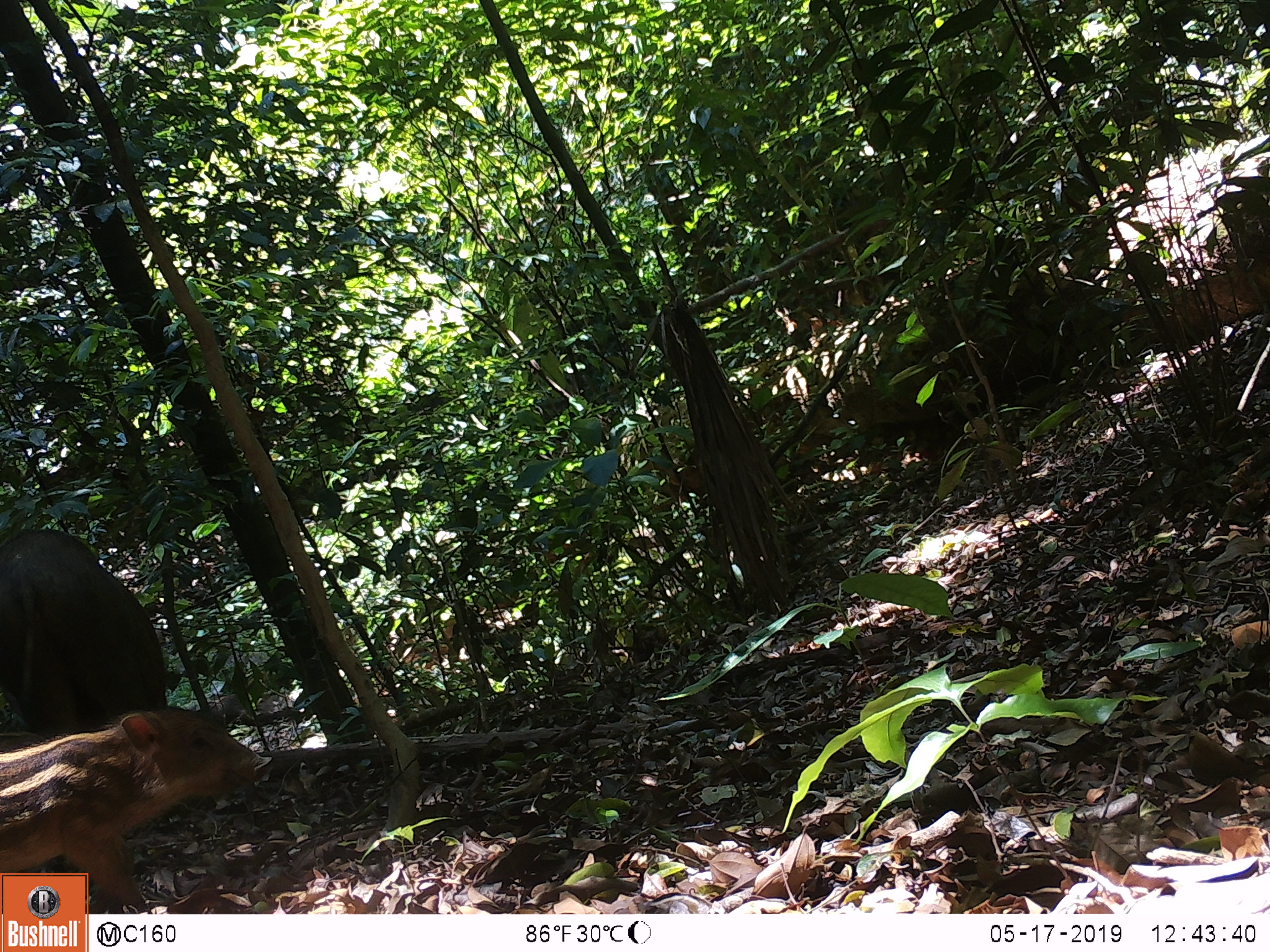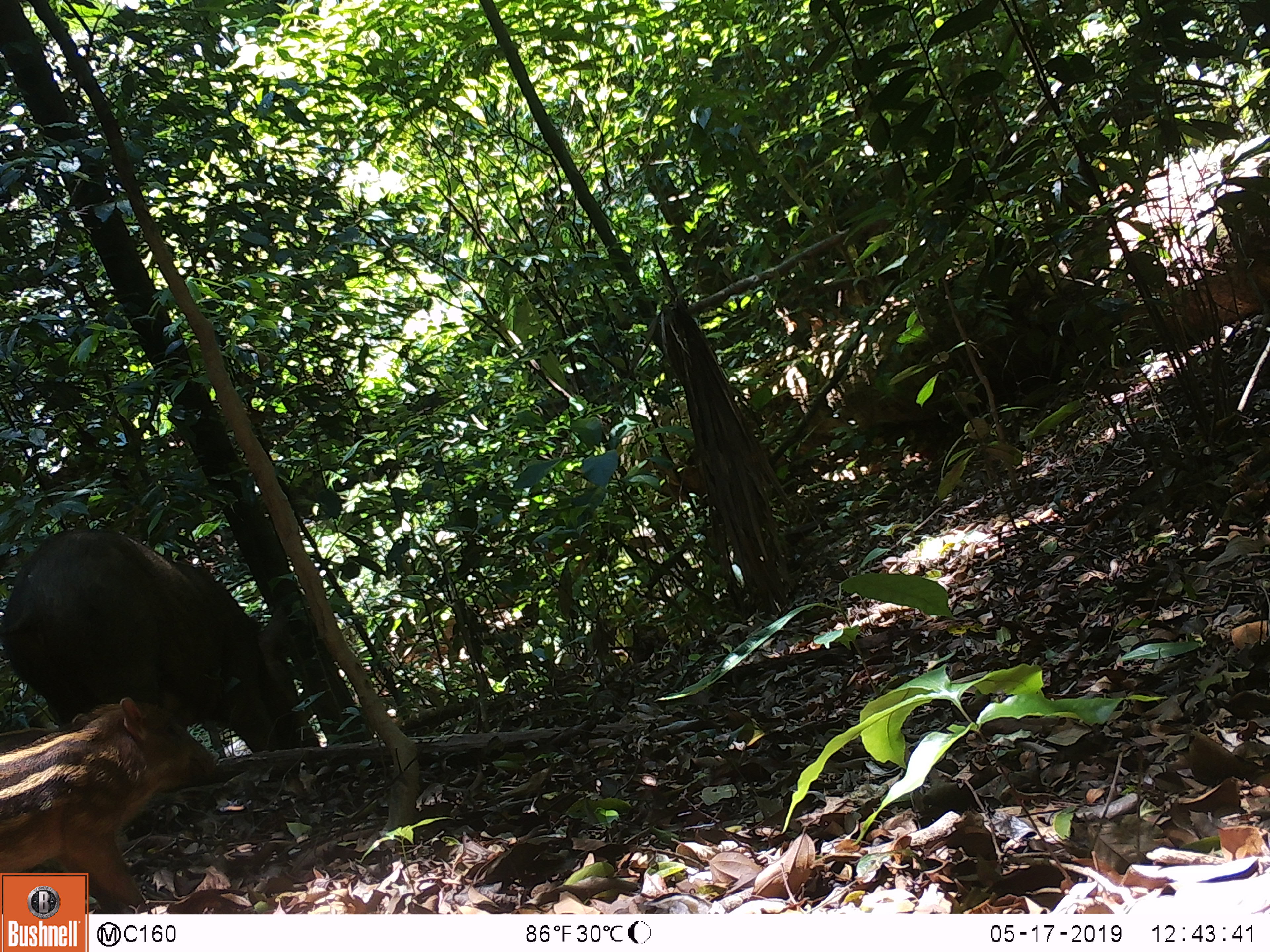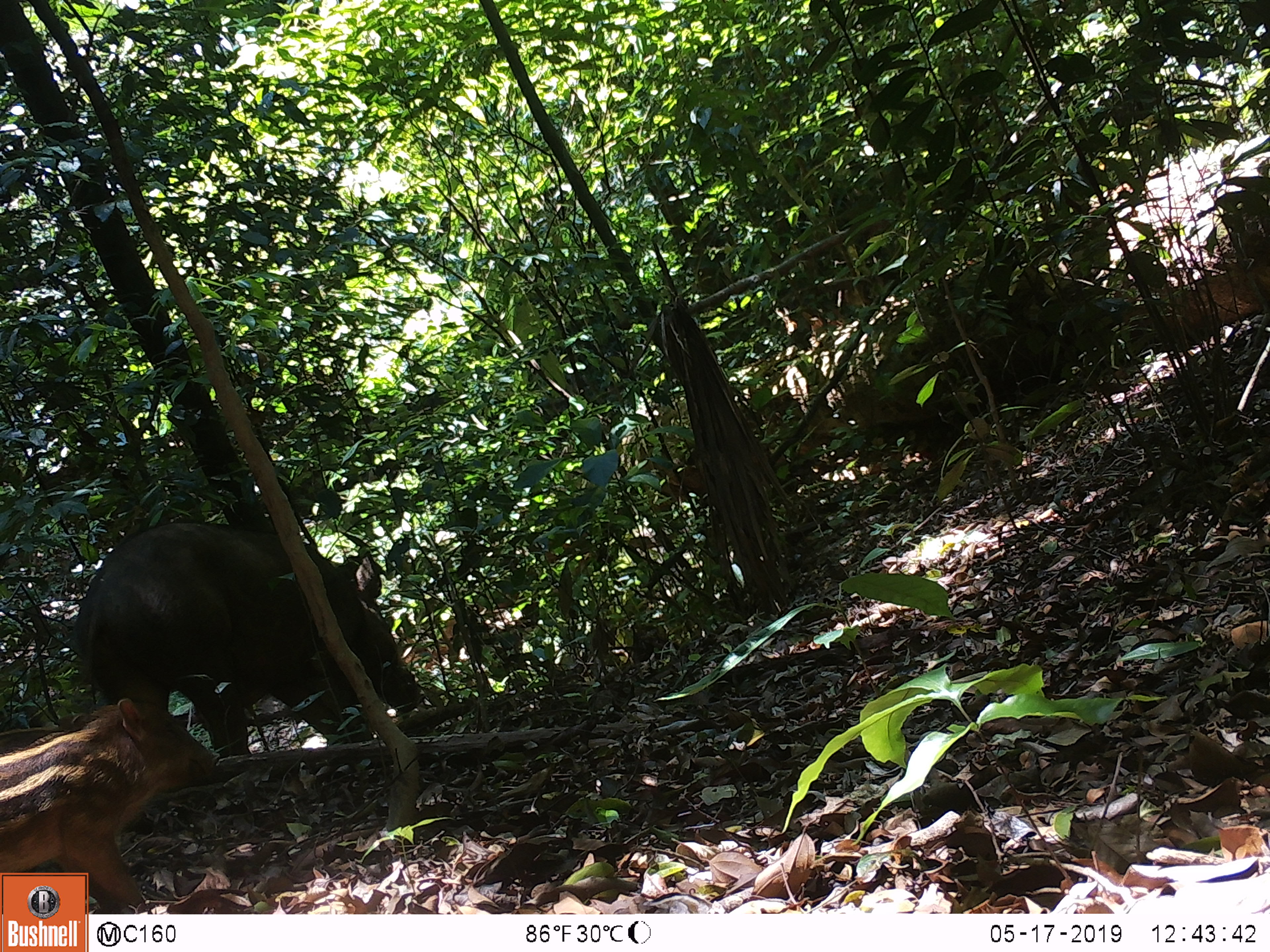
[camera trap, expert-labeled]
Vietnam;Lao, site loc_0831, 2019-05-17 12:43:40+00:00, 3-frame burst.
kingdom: Animalia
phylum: Chordata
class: Mammalia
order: Artiodactyla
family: Suidae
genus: Sus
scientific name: Sus scrofa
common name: eurasian wild pig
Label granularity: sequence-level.